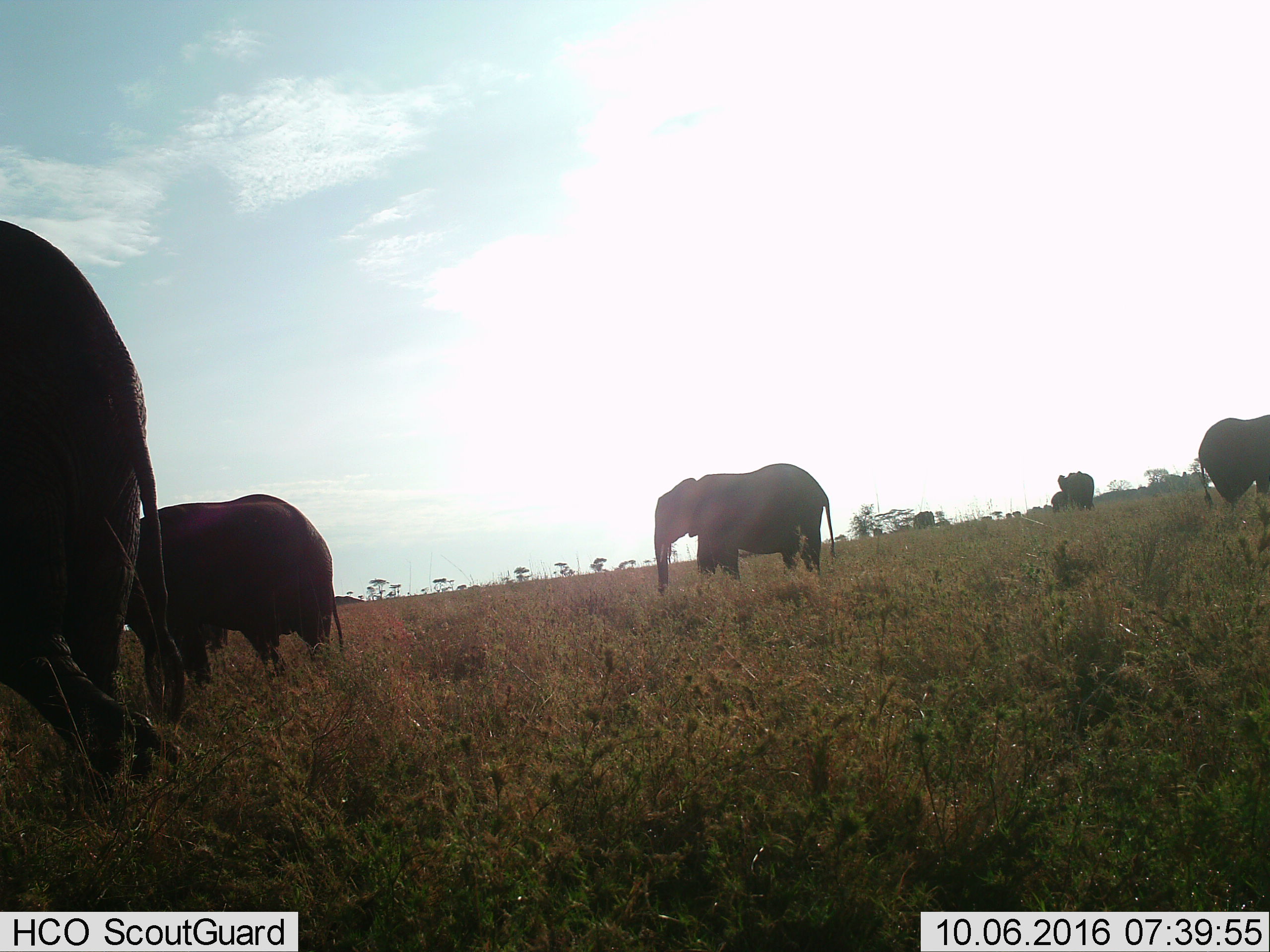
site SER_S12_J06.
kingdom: Animalia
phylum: Chordata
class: Mammalia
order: Proboscidea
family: Elephantidae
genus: Loxodonta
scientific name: Loxodonta africana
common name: african bush elephant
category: elephant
Elephant (african bush elephant) (Loxodonta africana), count 7. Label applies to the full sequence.